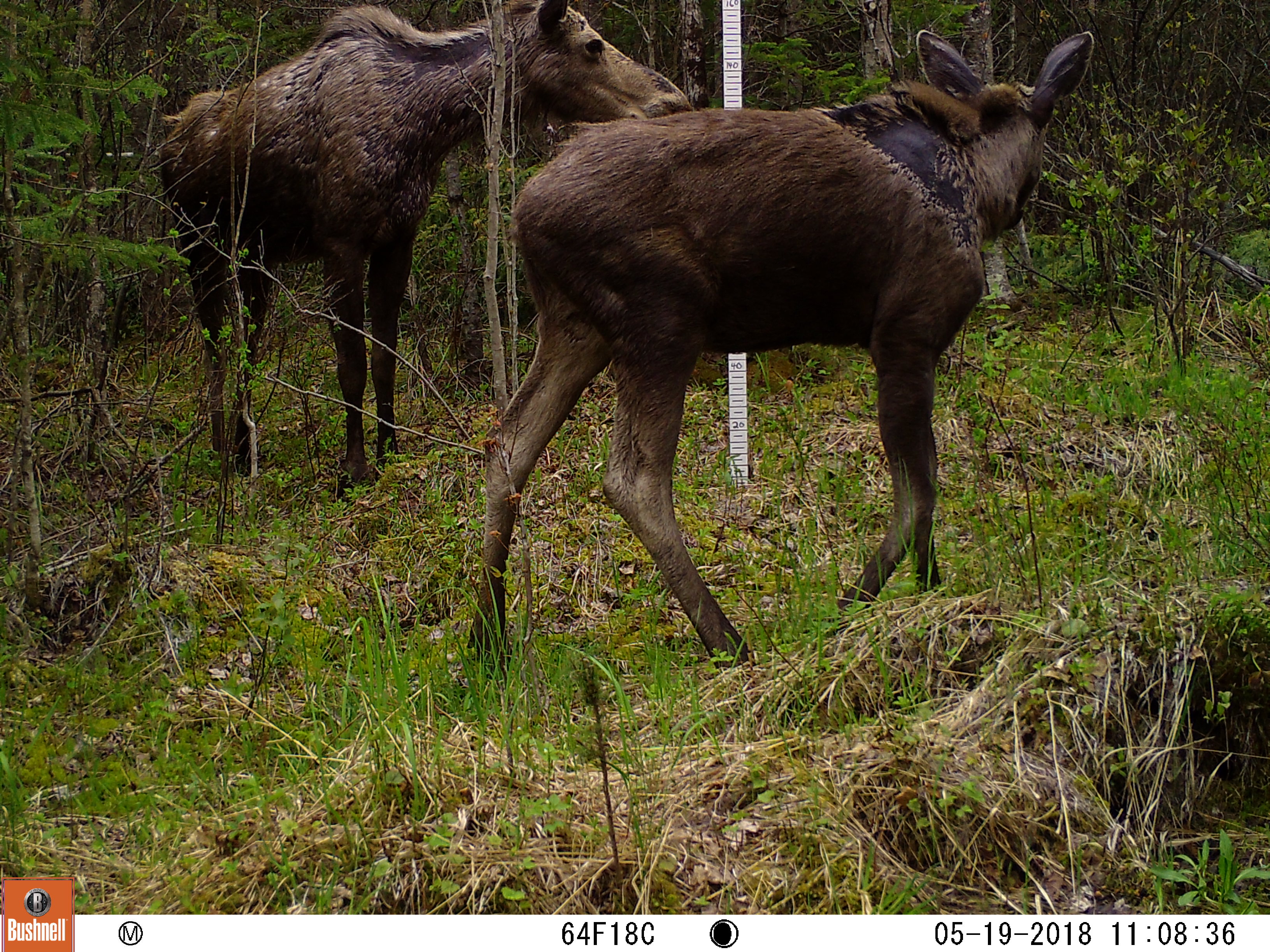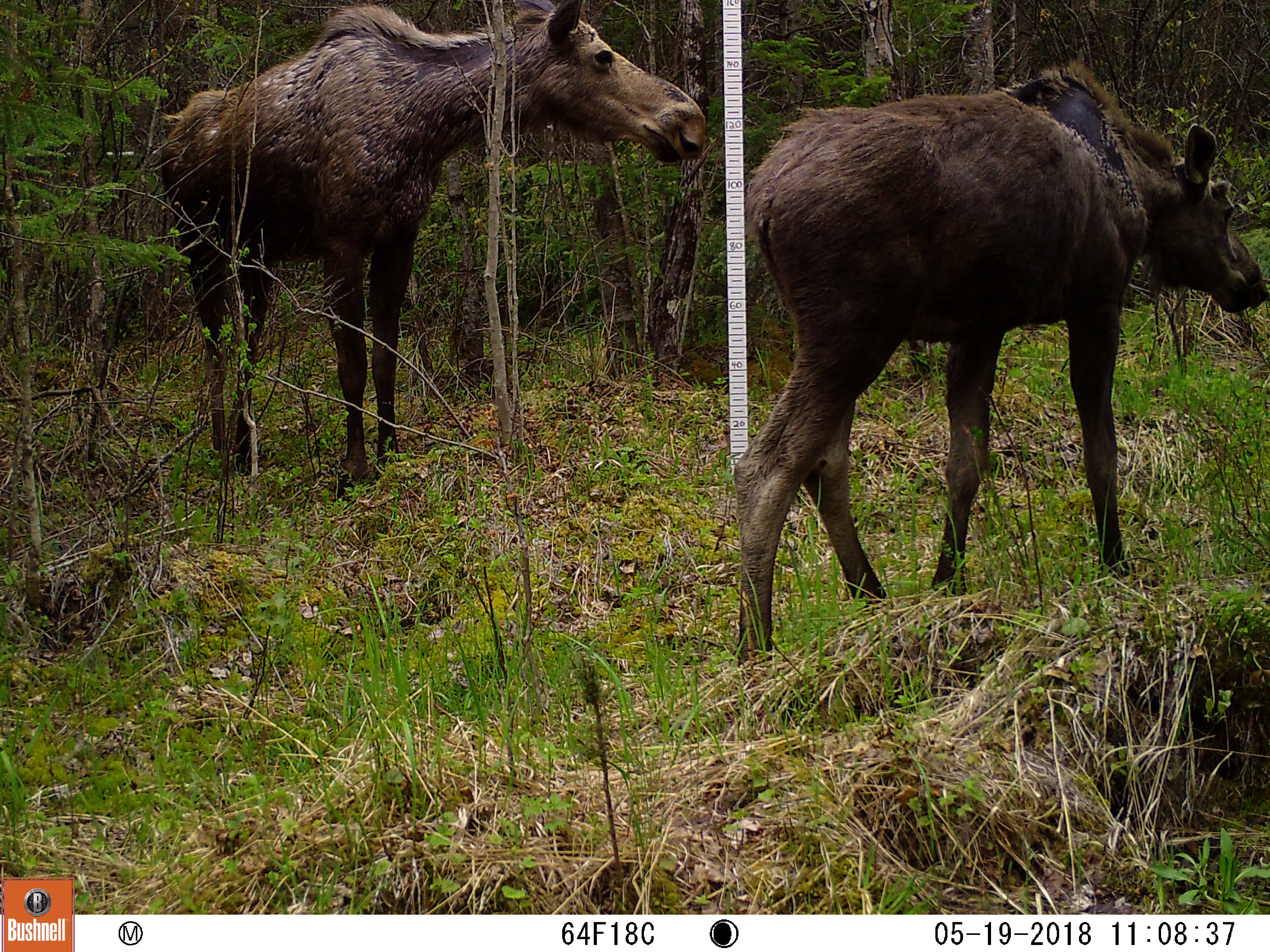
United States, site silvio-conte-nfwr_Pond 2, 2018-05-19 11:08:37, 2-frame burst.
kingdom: Animalia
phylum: Chordata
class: Mammalia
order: Artiodactyla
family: Cervidae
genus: Alces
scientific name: Alces alces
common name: moose